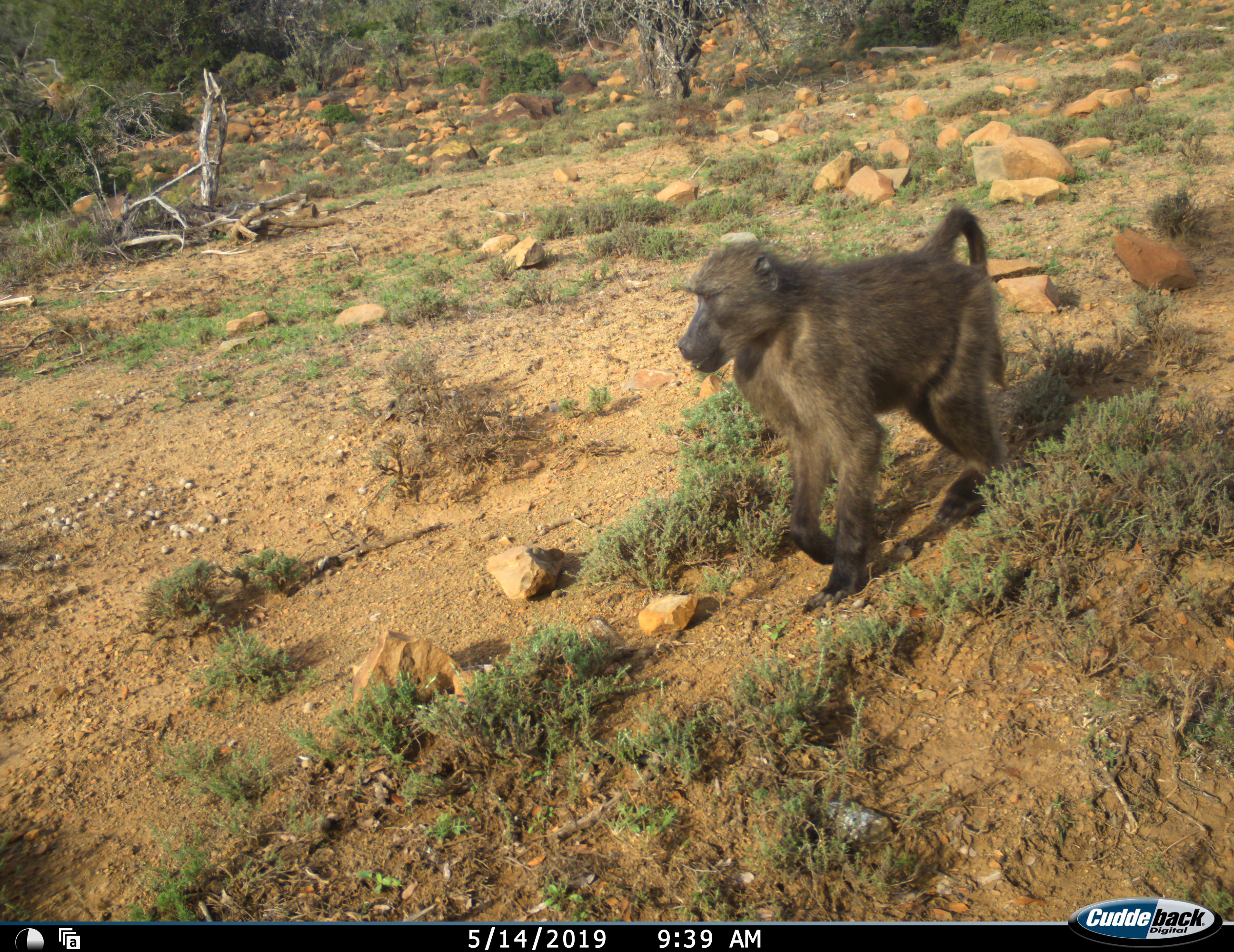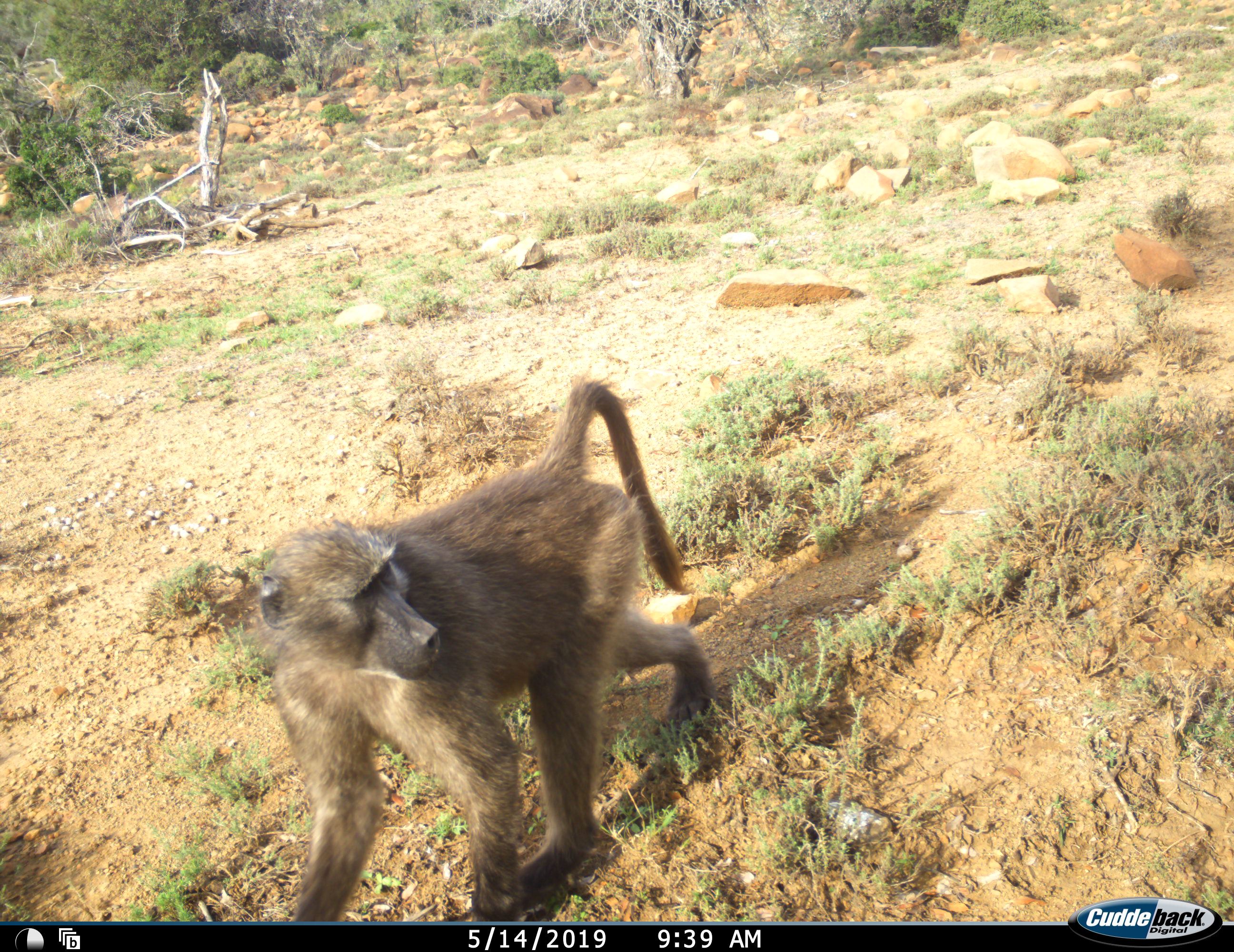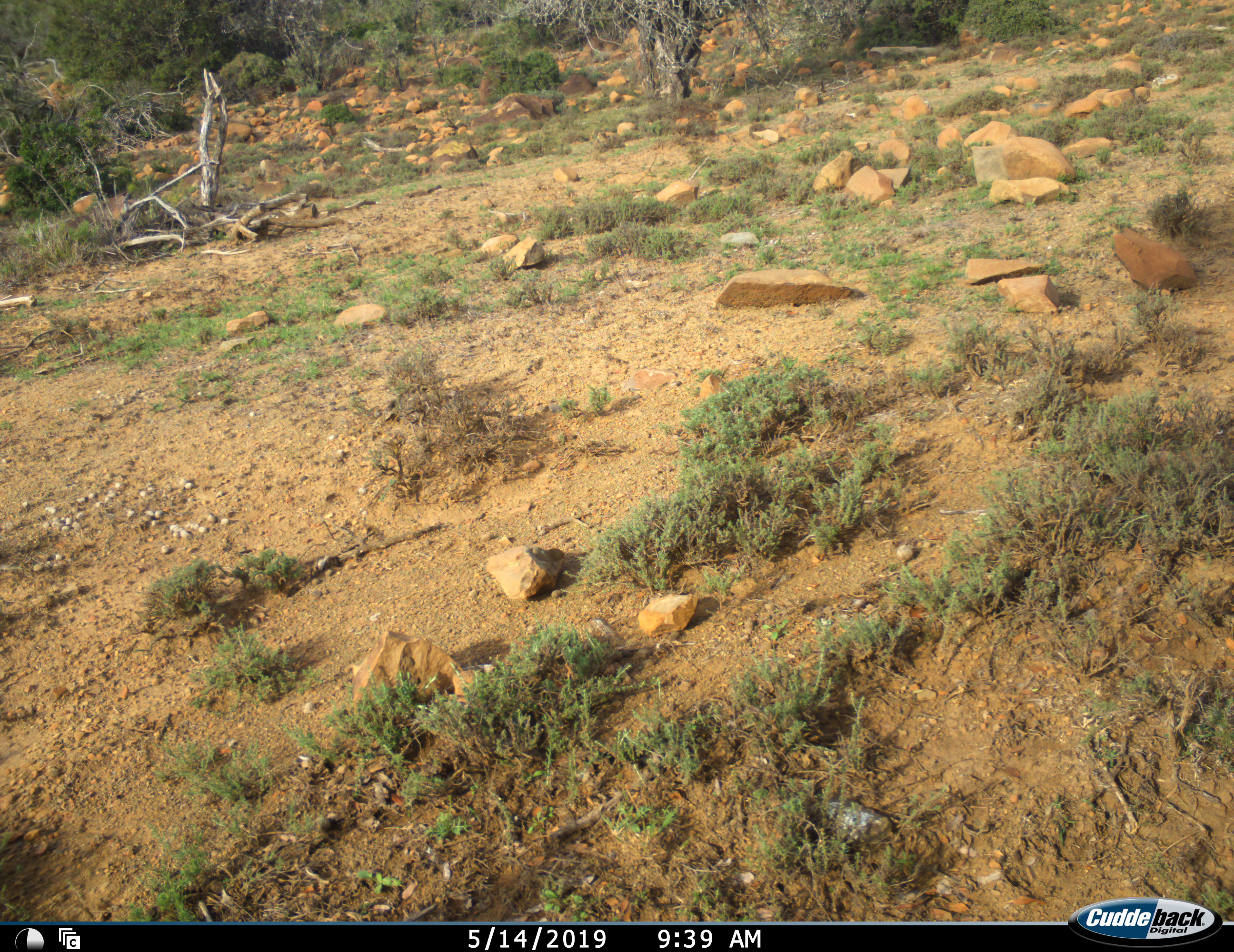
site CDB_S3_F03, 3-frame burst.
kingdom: Animalia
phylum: Chordata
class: Mammalia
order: Primates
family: Cercopithecidae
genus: Papio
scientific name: Papio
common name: baboon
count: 1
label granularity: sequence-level